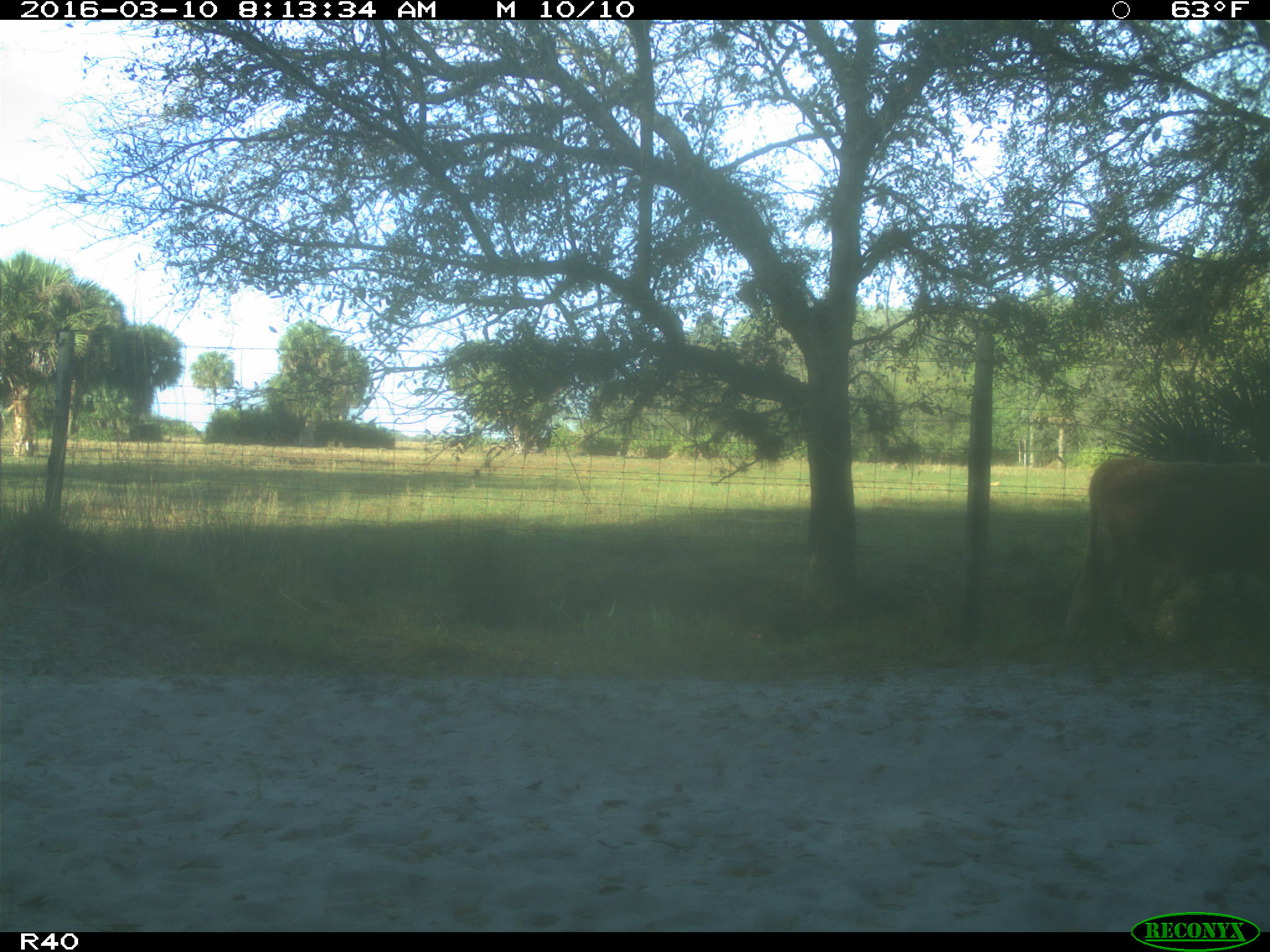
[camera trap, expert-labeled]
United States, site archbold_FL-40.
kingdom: Animalia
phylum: Chordata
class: Mammalia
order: Artiodactyla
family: Bovidae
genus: Bos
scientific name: Bos taurus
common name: domestic cow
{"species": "Bos taurus (domestic cow)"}